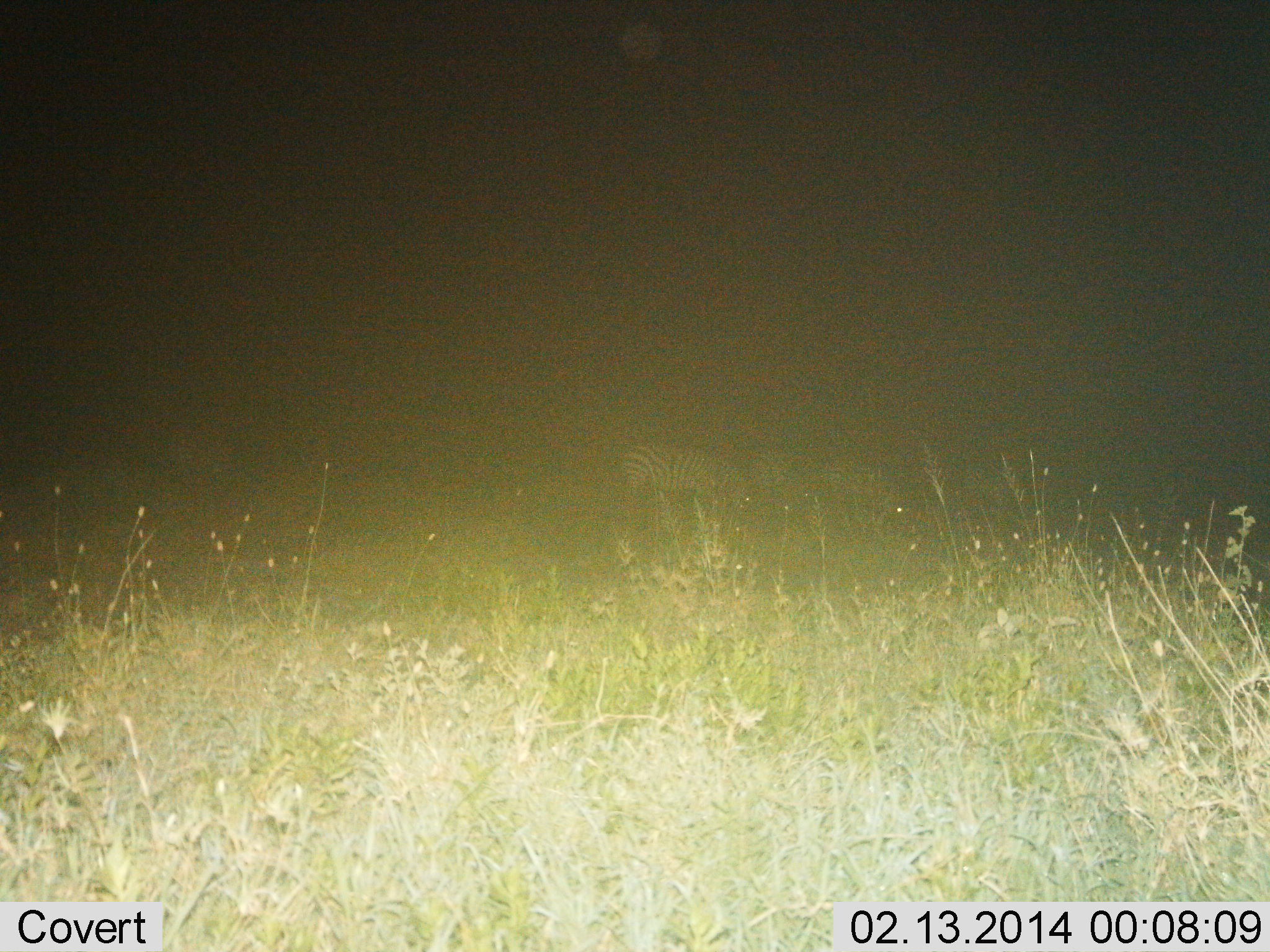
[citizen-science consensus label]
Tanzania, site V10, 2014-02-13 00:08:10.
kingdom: Animalia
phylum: Chordata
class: Mammalia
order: Perissodactyla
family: Equidae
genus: Equus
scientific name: Equus quagga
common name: plains zebra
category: zebra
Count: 2.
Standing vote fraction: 10%.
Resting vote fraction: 0%.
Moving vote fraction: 10%.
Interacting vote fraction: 0%.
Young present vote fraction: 0%.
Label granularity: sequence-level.